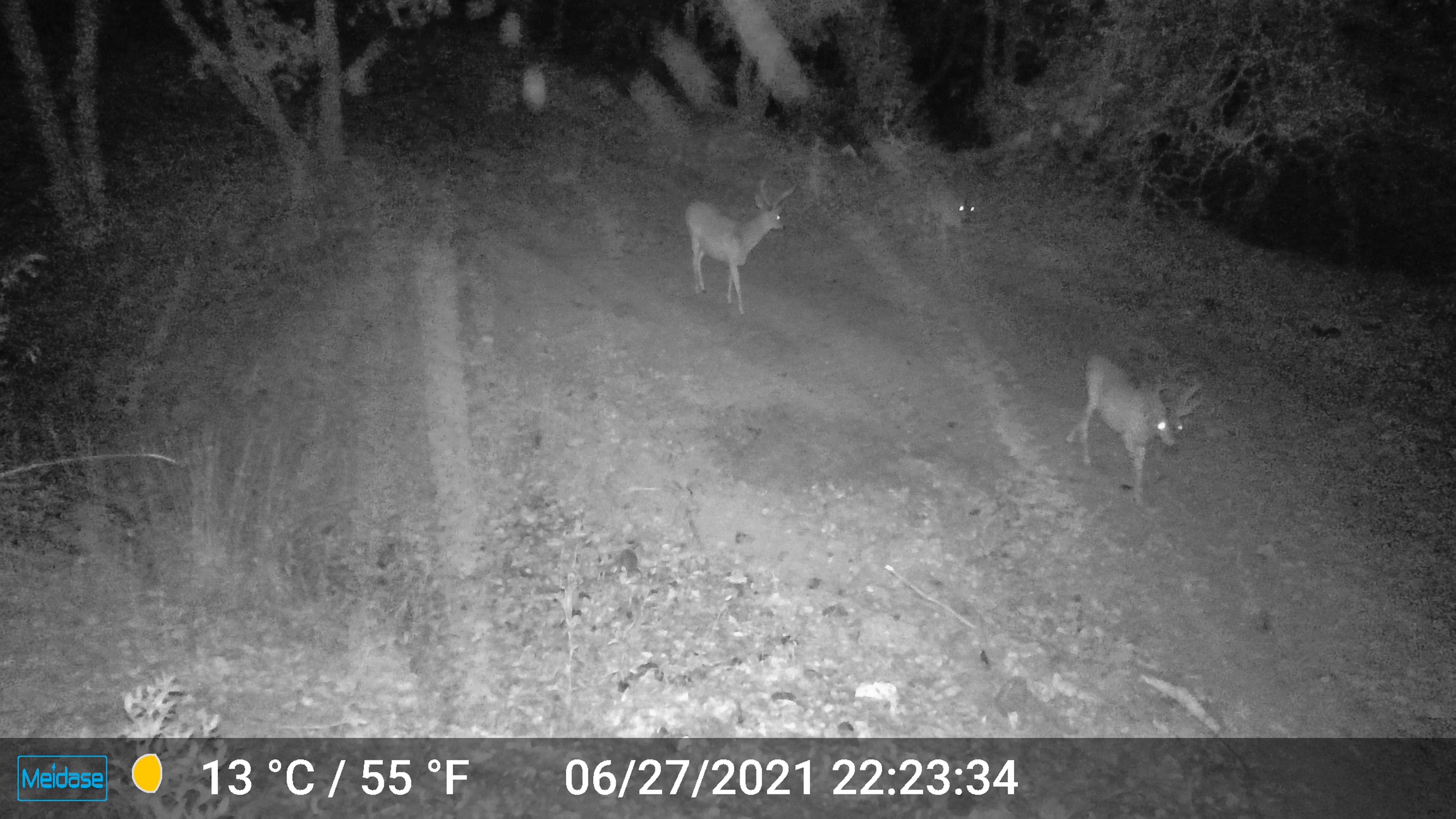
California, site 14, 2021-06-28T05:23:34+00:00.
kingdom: Animalia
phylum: Chordata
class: Mammalia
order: Artiodactyla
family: Cervidae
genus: Odocoileus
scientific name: Odocoileus hemionus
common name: mule deer